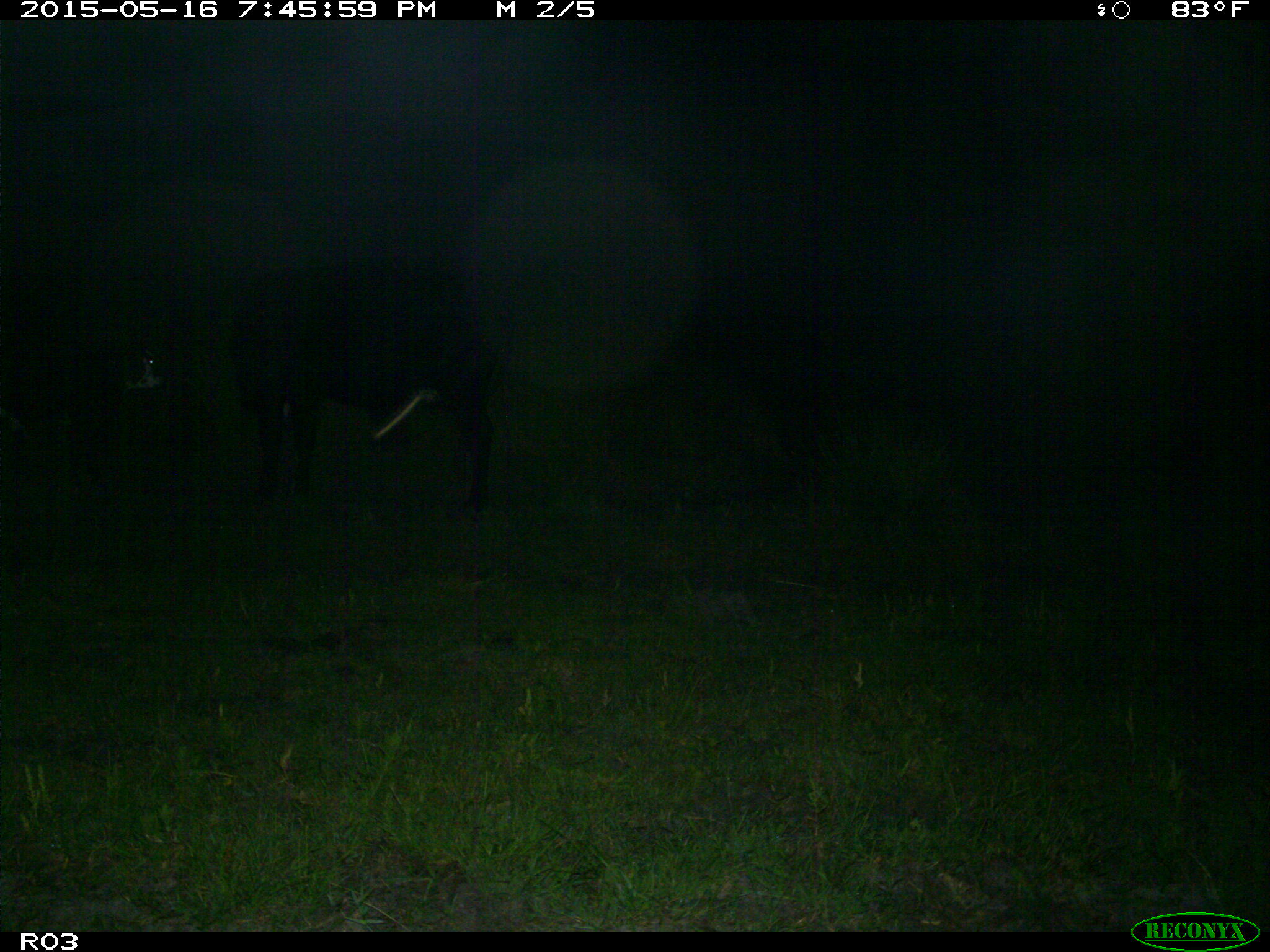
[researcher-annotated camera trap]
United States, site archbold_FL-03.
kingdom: Animalia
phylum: Chordata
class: Mammalia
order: Artiodactyla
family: Bovidae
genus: Bos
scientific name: Bos taurus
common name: domestic cow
Bos taurus (domestic cow).